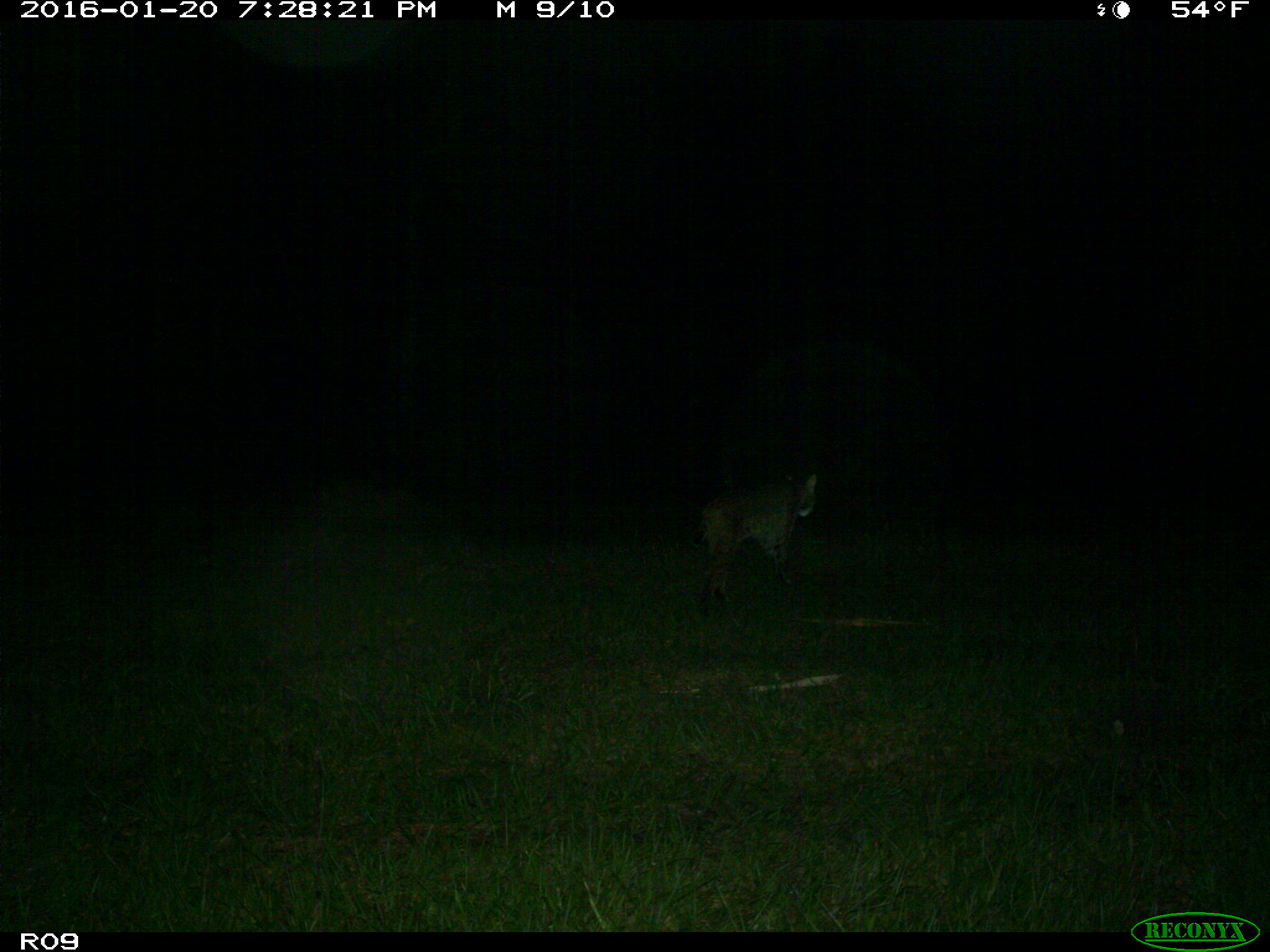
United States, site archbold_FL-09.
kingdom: Animalia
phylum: Chordata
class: Mammalia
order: Carnivora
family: Felidae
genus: Lynx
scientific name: Lynx rufus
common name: bobcat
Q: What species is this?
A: Lynx rufus (bobcat).